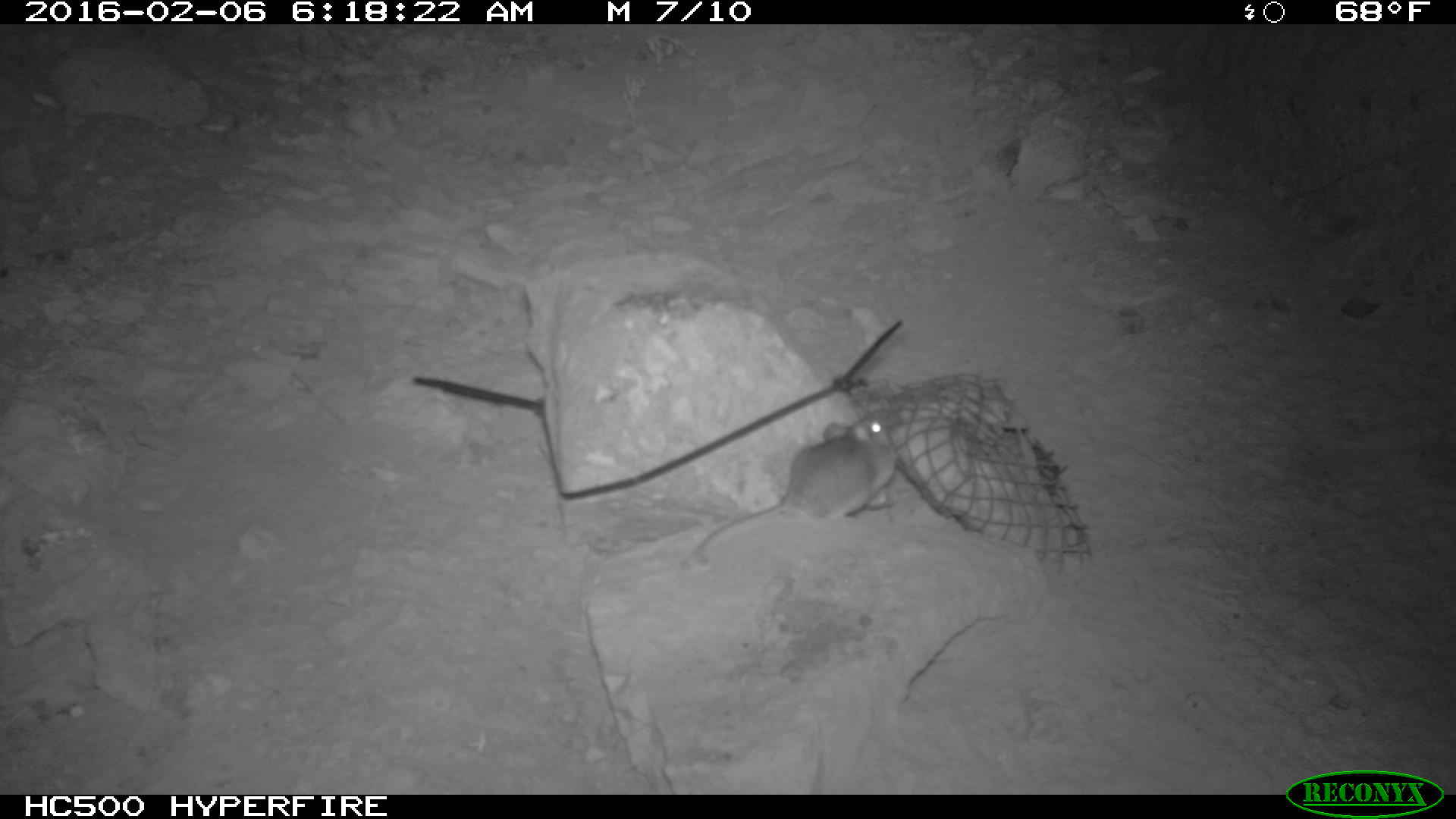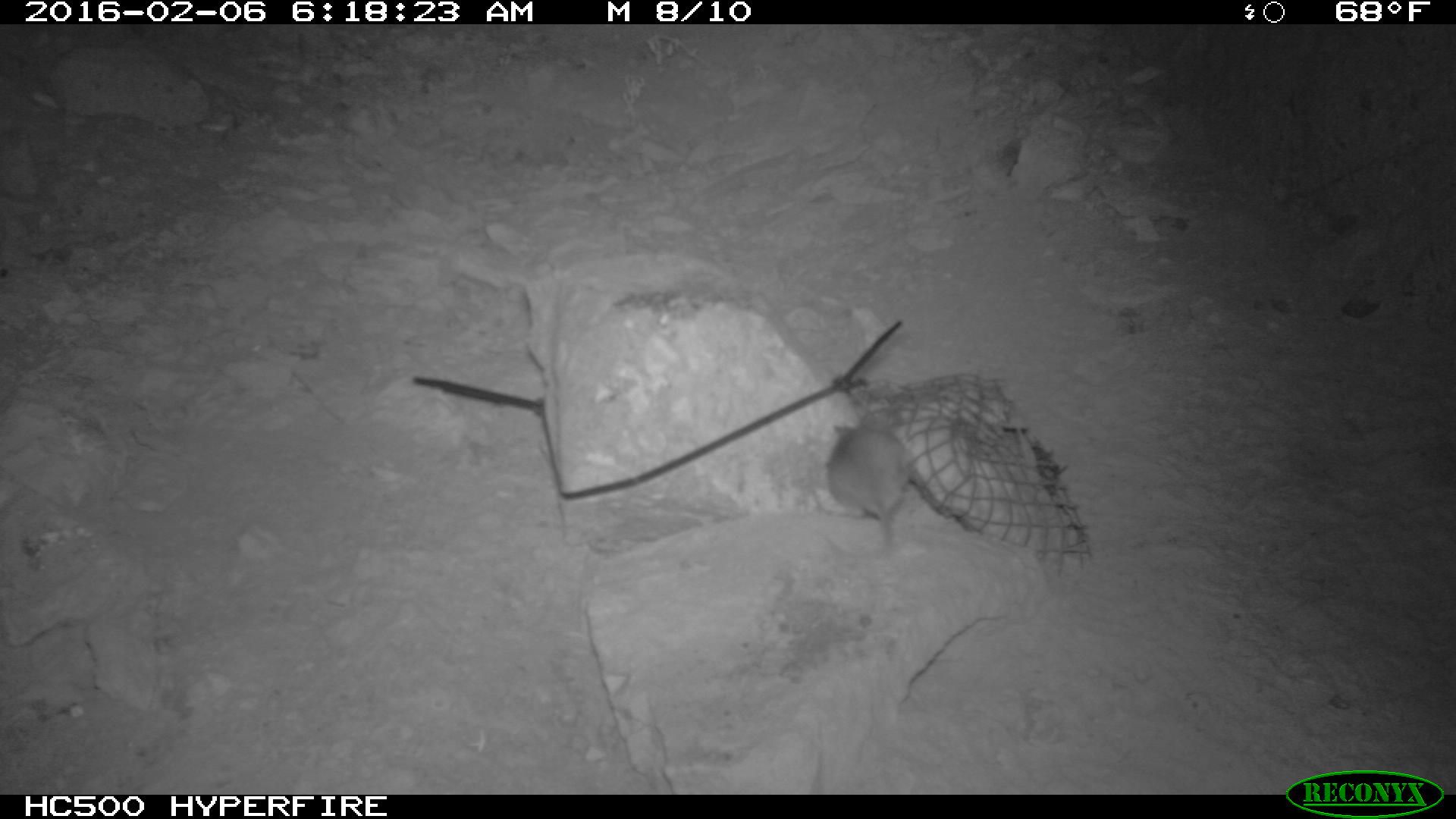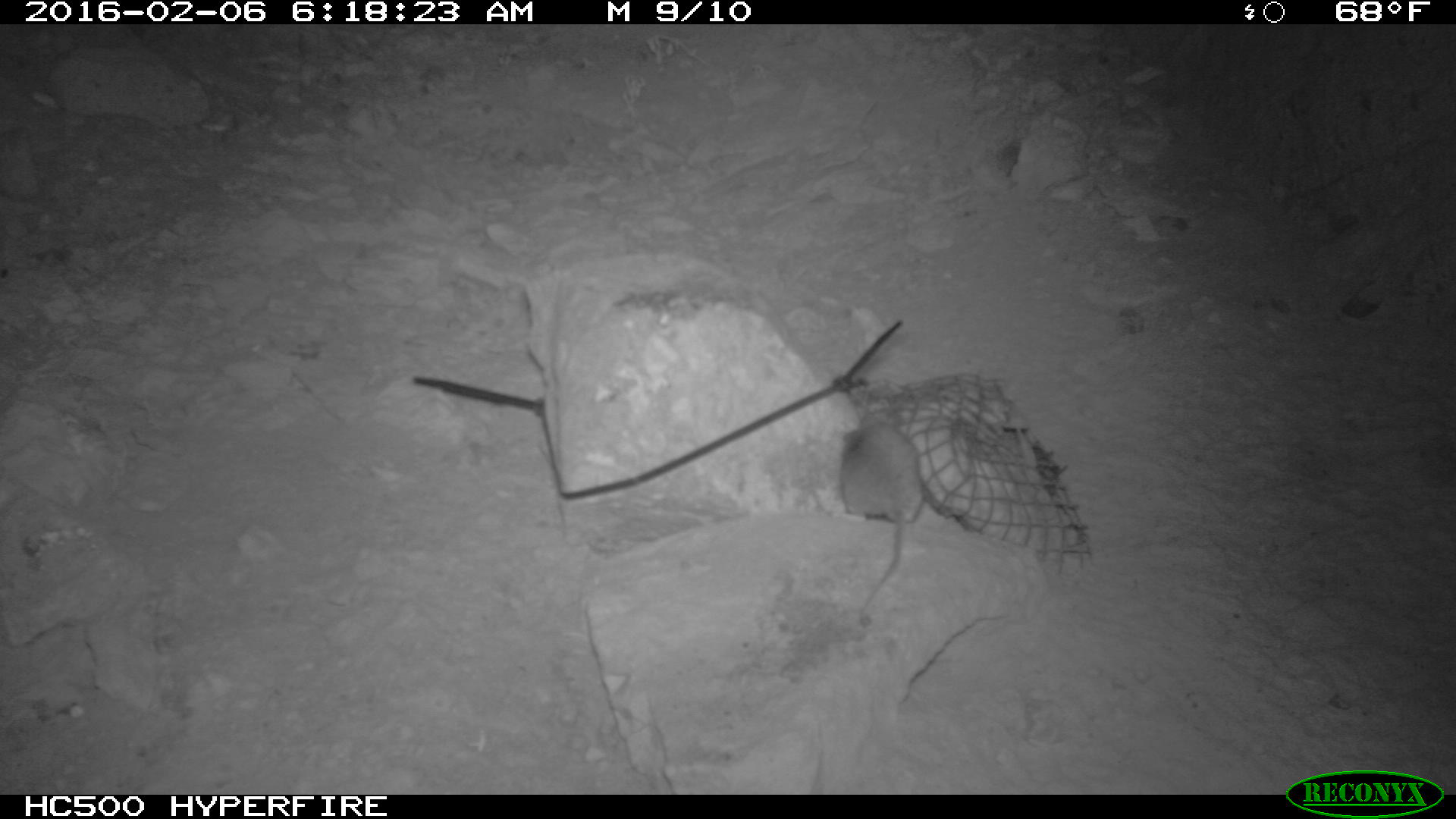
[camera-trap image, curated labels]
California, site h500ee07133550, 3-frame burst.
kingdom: Animalia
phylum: Chordata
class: Mammalia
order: Rodentia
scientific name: Rodentia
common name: rodent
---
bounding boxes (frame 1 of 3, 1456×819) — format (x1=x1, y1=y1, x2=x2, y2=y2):
rodent: (x1=676, y1=403, x2=898, y2=575)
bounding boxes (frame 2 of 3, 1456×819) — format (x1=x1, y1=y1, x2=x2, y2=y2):
rodent: (x1=826, y1=407, x2=915, y2=545)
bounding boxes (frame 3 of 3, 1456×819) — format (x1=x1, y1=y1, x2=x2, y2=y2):
rodent: (x1=839, y1=418, x2=923, y2=610)